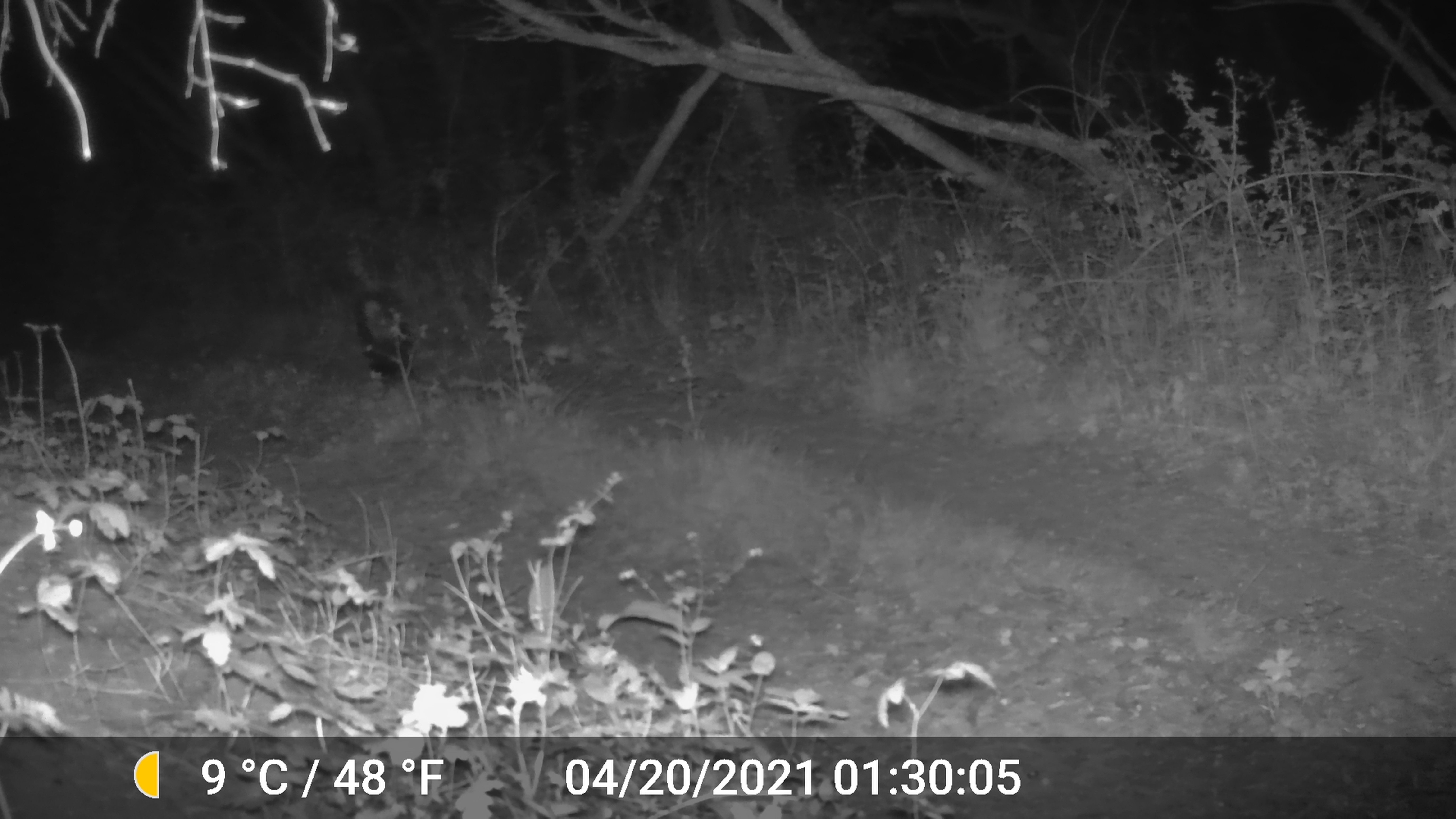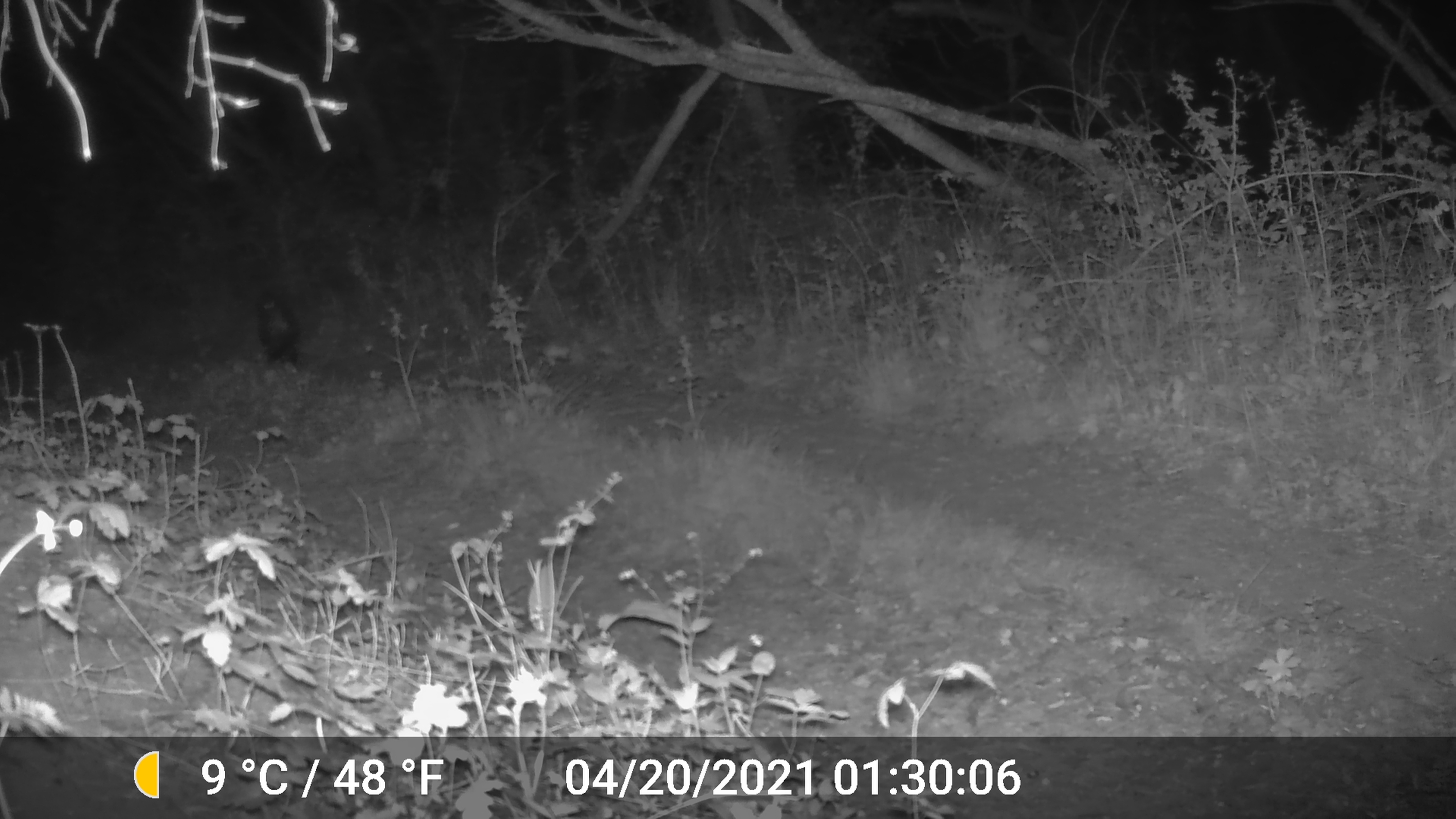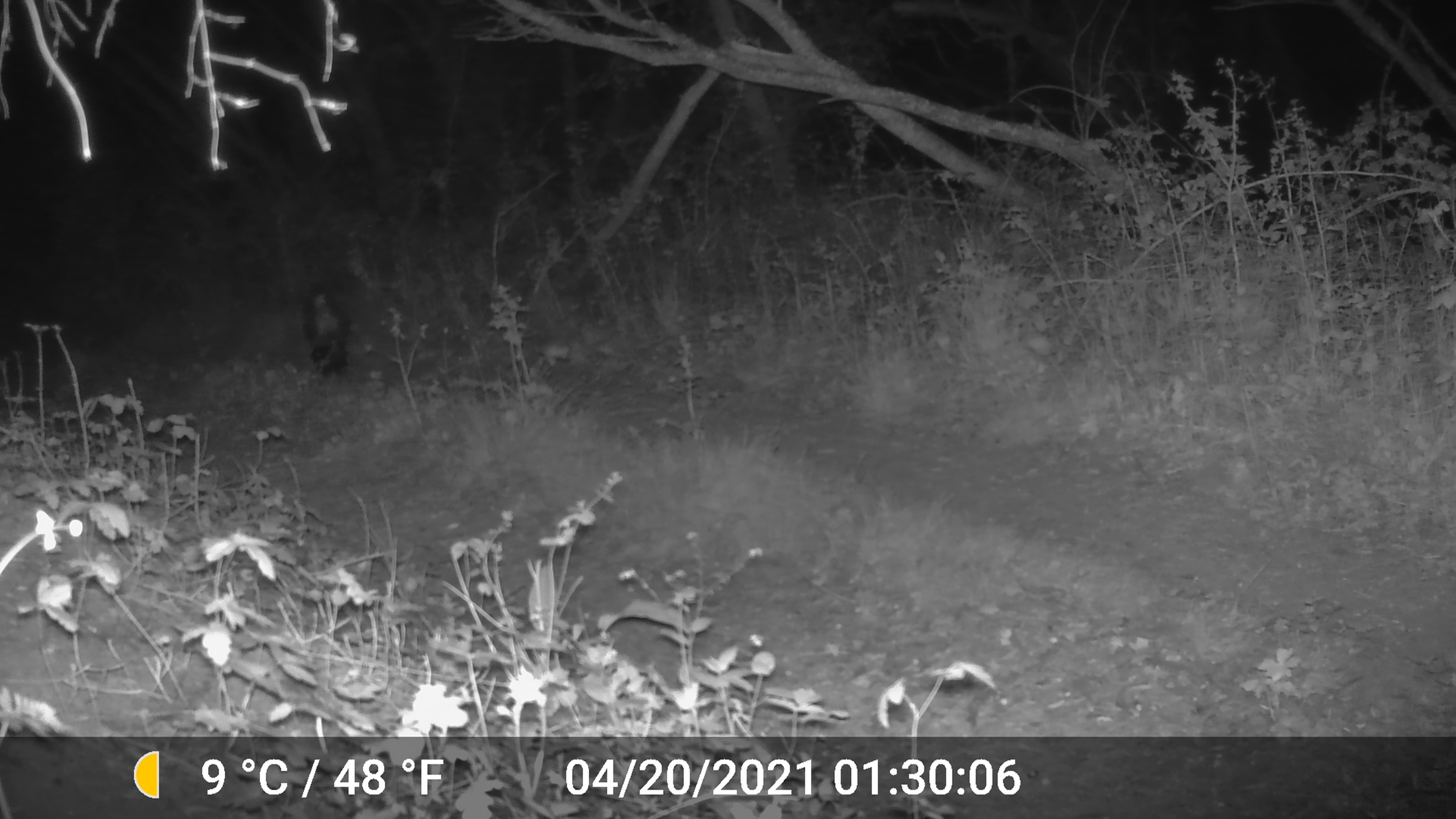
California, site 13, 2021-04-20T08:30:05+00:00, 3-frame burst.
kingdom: Animalia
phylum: Chordata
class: Mammalia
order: Carnivora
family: Mephitidae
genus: Mephitis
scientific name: Mephitis mephitis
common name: striped skunk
Striped skunk (Mephitis mephitis).